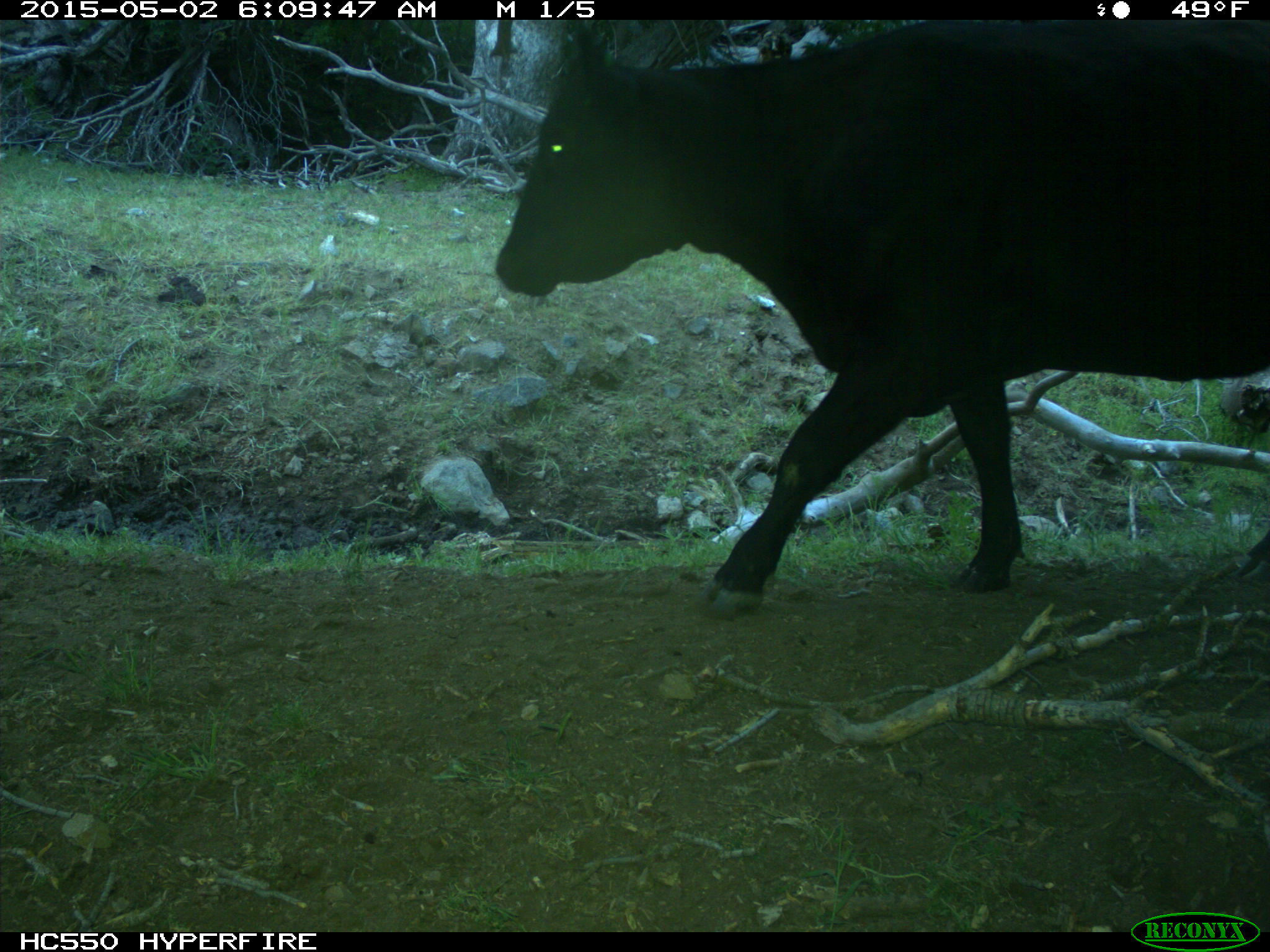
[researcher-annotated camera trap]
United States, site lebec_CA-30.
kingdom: Animalia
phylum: Chordata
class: Mammalia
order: Artiodactyla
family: Bovidae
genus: Bos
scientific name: Bos taurus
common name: domestic cow